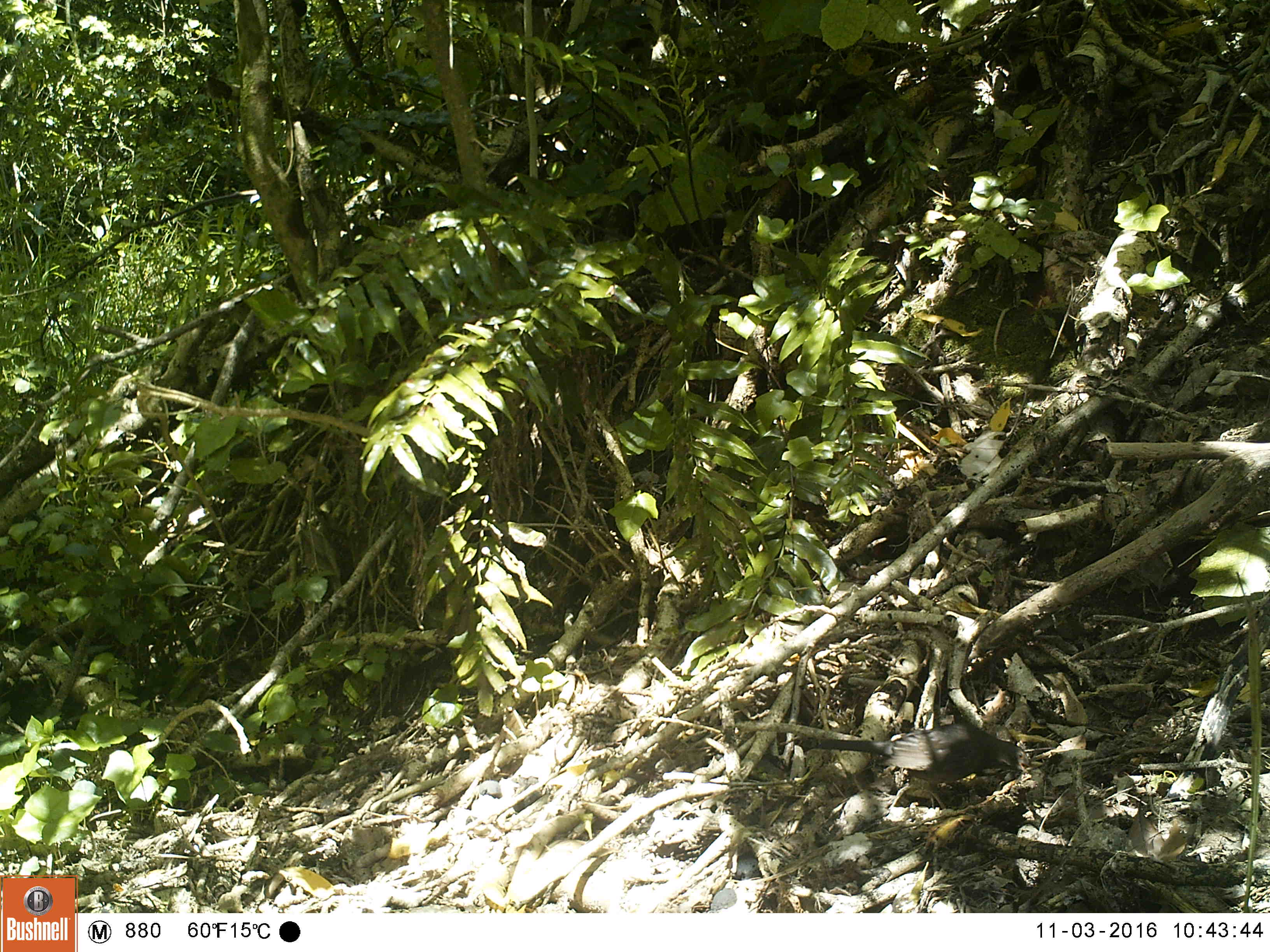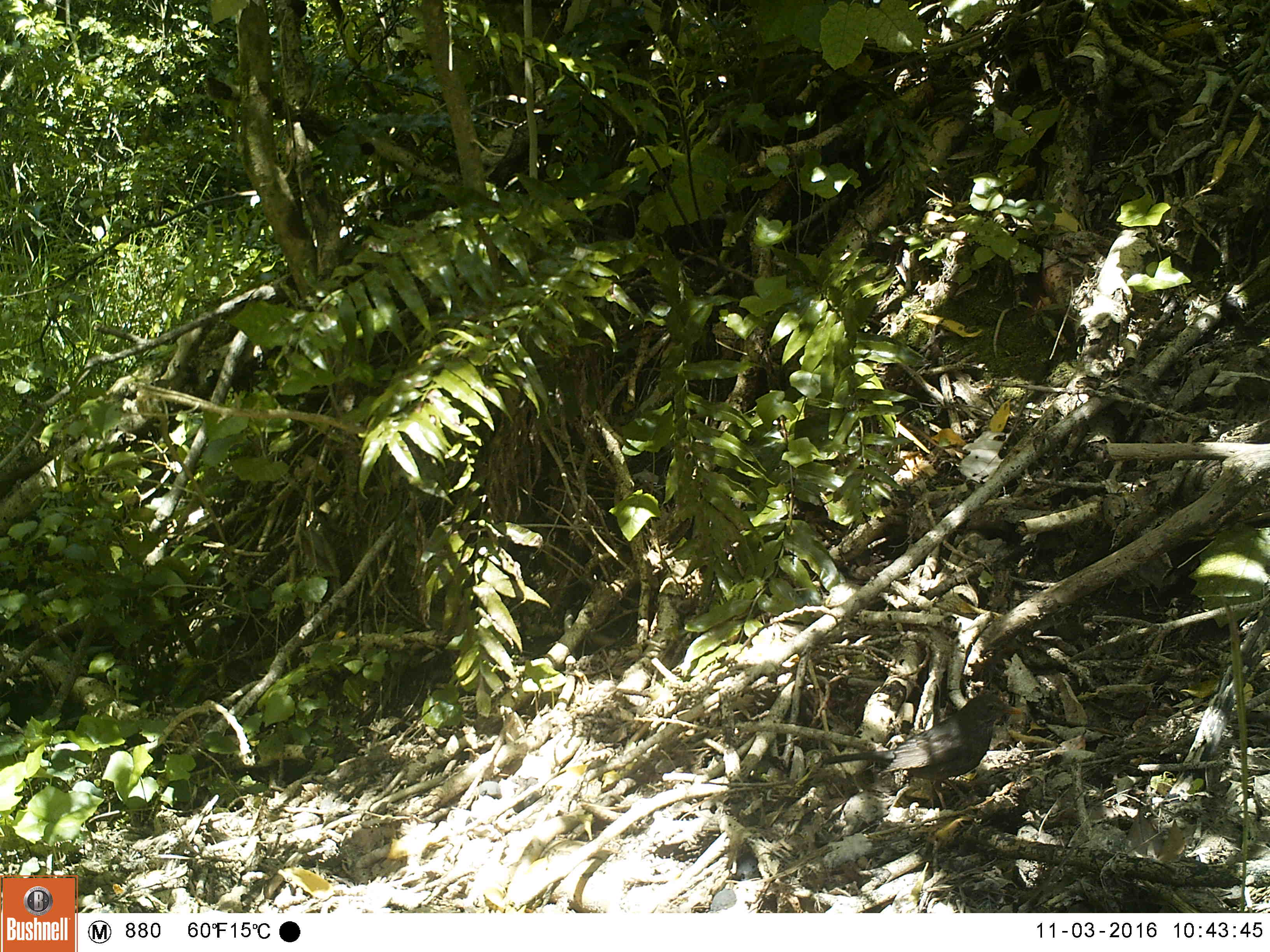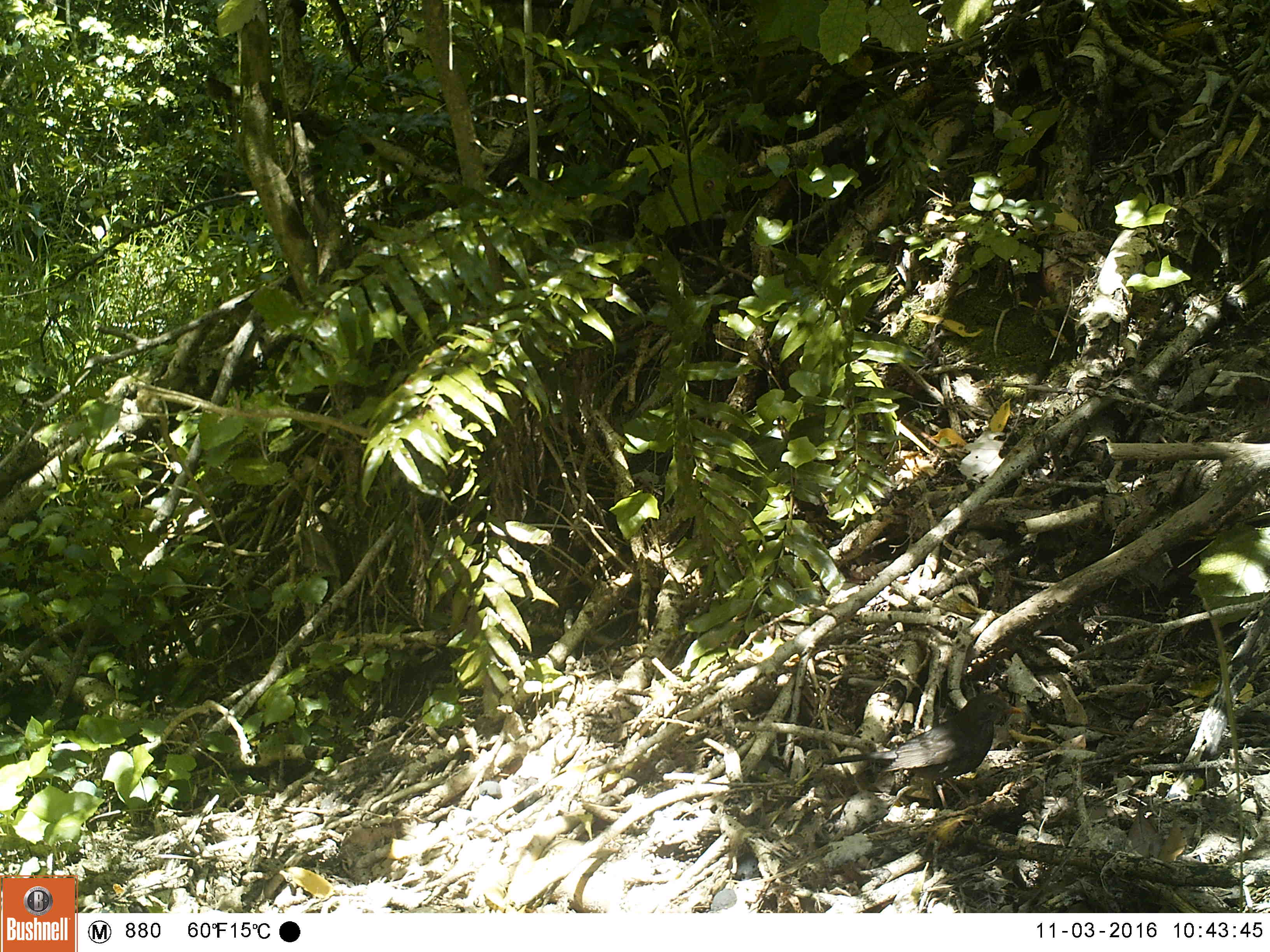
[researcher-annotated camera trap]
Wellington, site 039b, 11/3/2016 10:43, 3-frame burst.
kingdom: Animalia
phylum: Chordata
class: Aves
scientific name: Aves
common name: bird